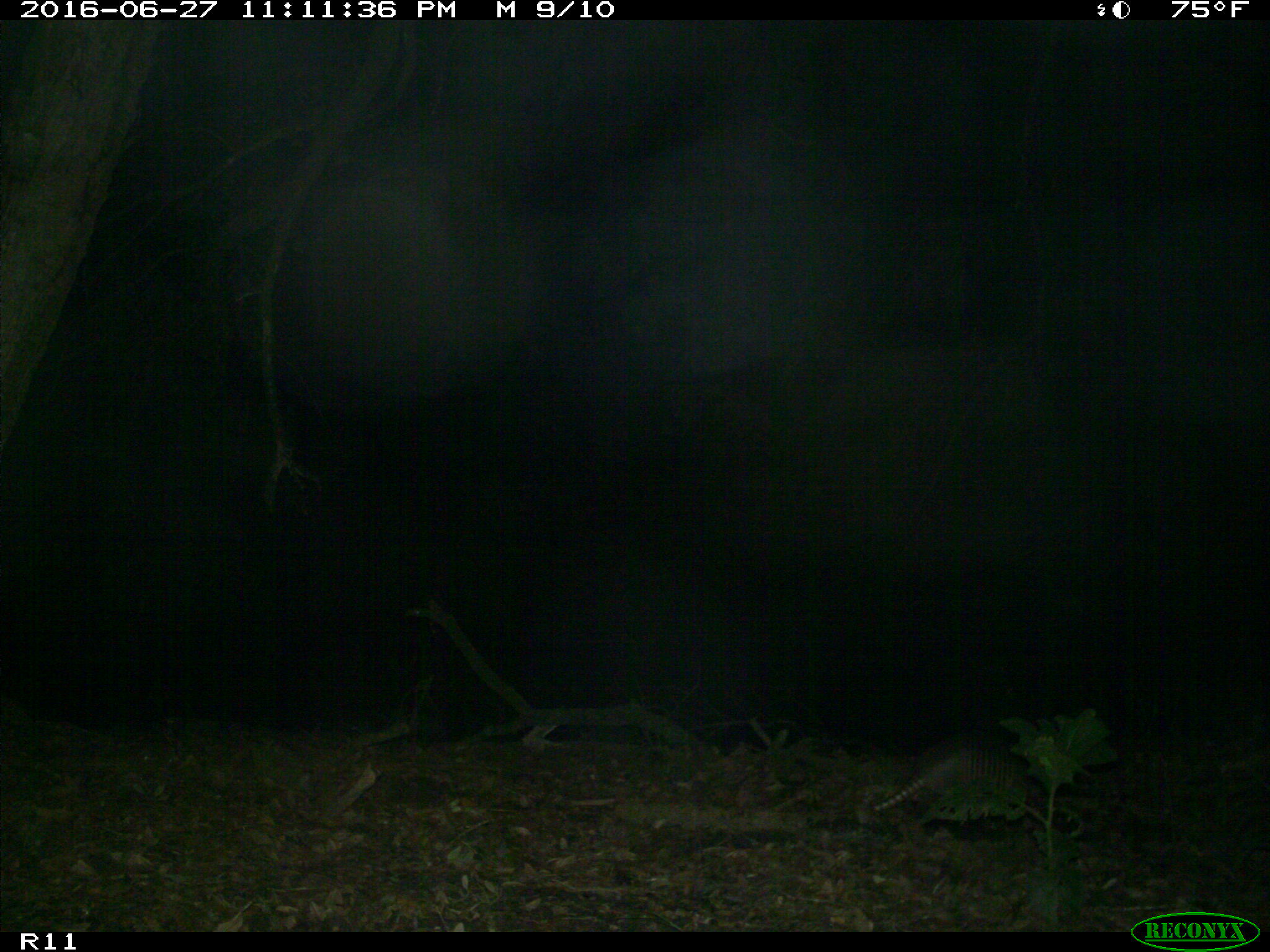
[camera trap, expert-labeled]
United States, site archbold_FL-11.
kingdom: Animalia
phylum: Chordata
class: Mammalia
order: Cingulata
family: Dasypodidae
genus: Dasypus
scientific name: Dasypus novemcinctus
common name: nine-banded armadillo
Dasypus novemcinctus (nine-banded armadillo).